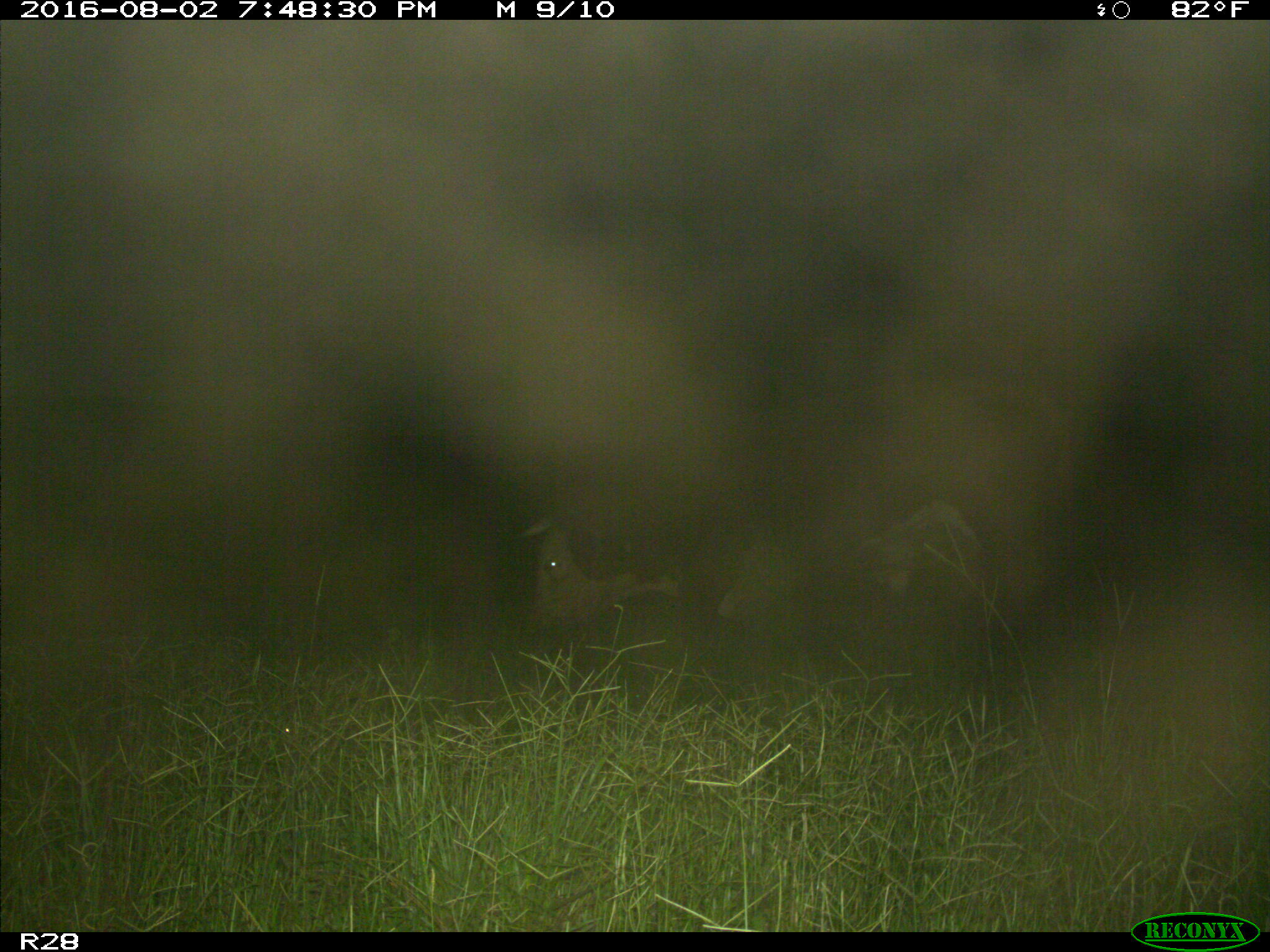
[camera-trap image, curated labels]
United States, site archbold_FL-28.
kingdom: Animalia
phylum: Chordata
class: Mammalia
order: Artiodactyla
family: Bovidae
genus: Bos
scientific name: Bos taurus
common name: domestic cow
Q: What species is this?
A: Bos taurus (domestic cow).